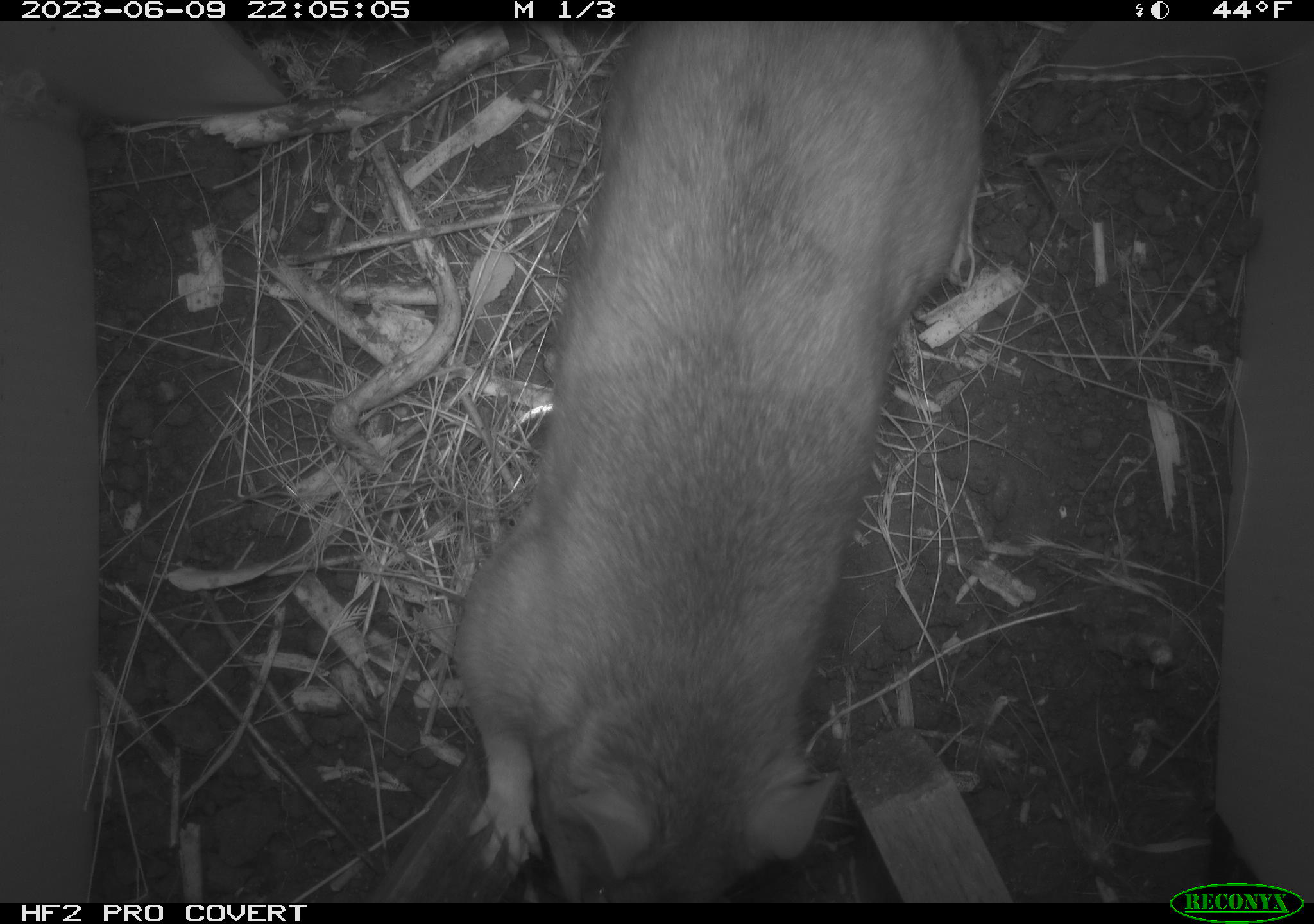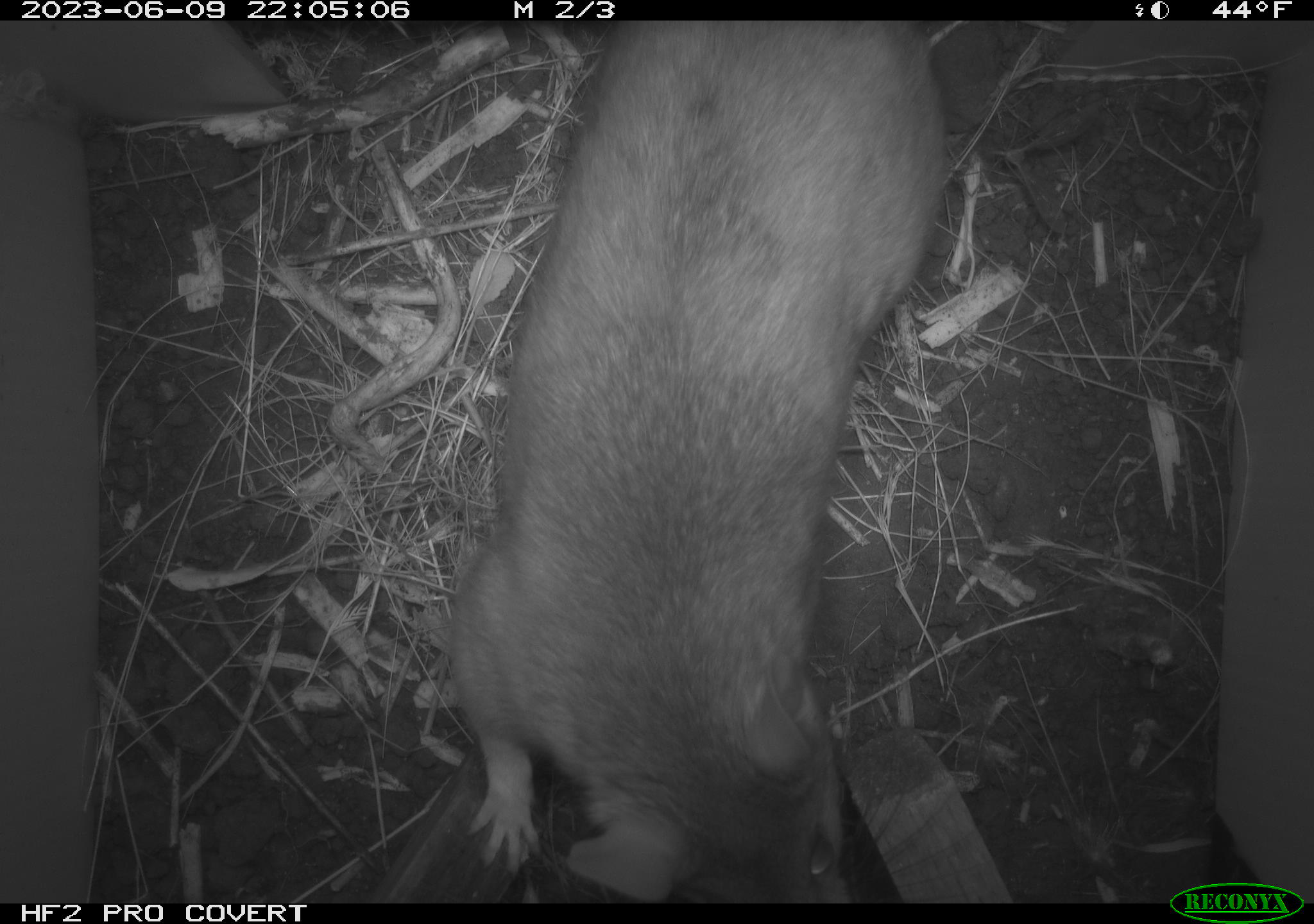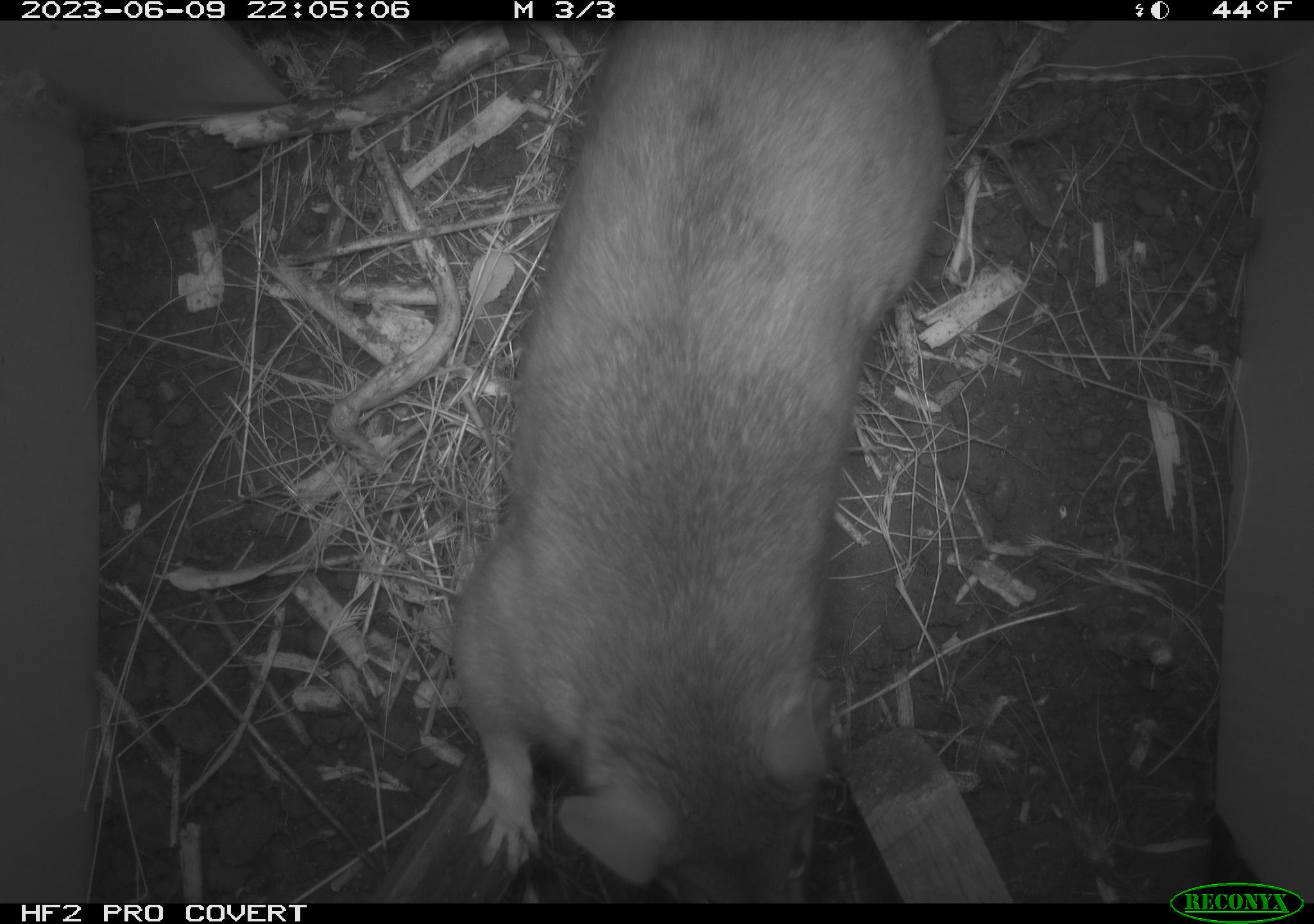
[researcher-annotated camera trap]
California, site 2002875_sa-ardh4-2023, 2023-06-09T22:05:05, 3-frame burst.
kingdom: Animalia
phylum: Chordata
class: Mammalia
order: Rodentia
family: Cricetidae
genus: Neotoma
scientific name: Neotoma fuscipes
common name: dusky-footed woodrat